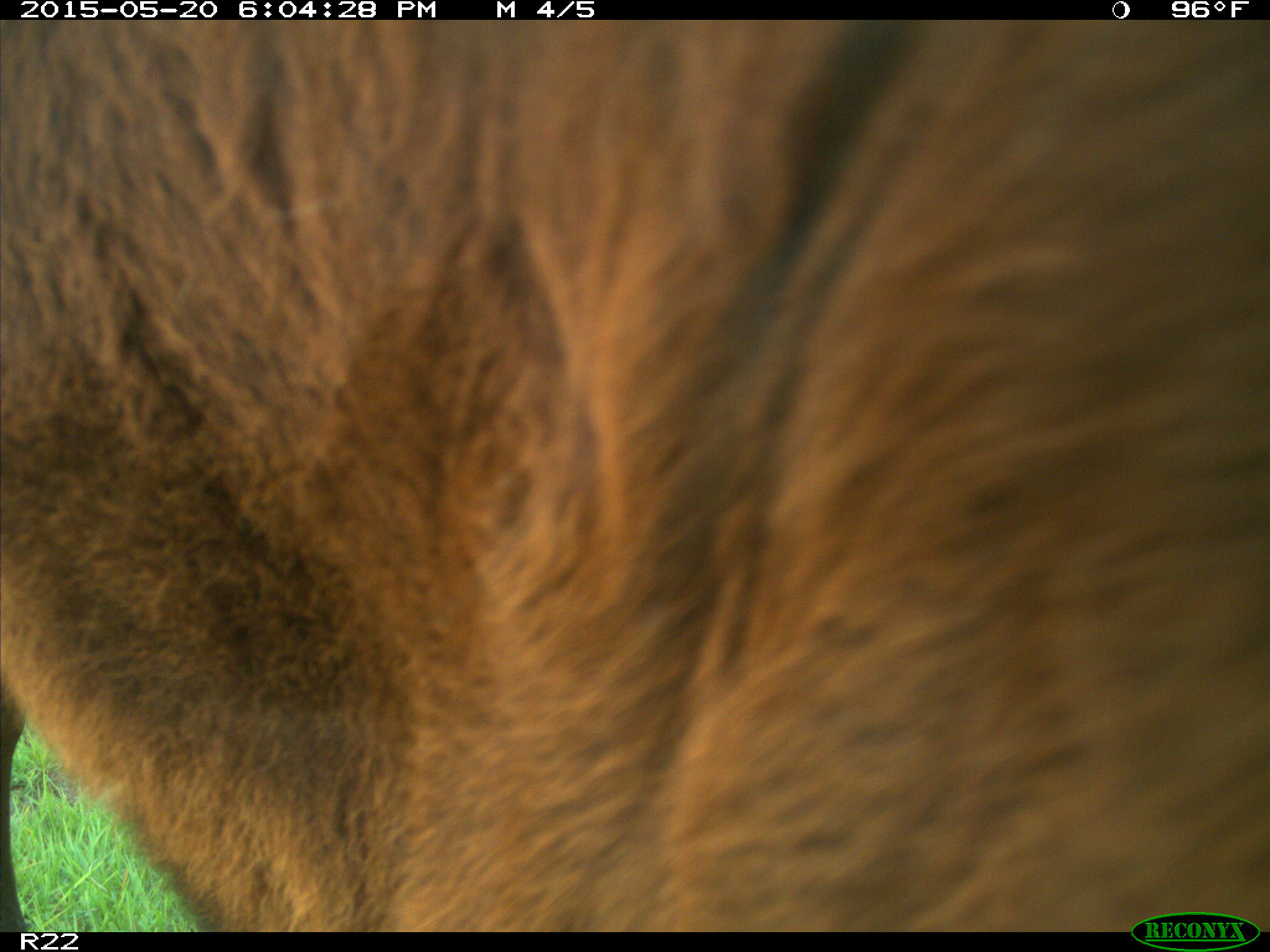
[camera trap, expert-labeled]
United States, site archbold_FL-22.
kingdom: Animalia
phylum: Chordata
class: Mammalia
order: Artiodactyla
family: Bovidae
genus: Bos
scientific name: Bos taurus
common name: domestic cow